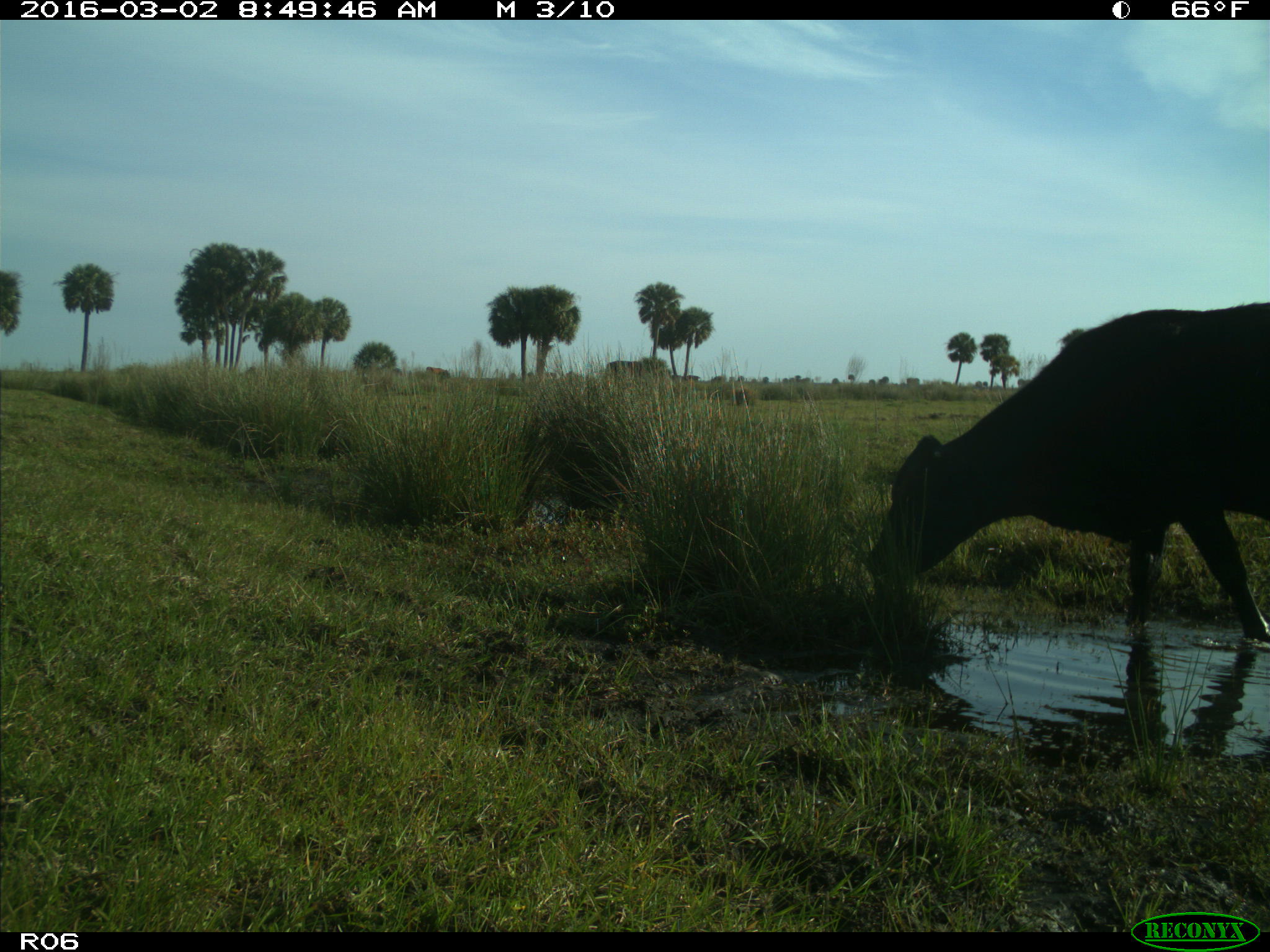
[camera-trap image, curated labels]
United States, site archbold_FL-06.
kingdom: Animalia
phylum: Chordata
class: Mammalia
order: Artiodactyla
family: Bovidae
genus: Bos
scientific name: Bos taurus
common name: domestic cow